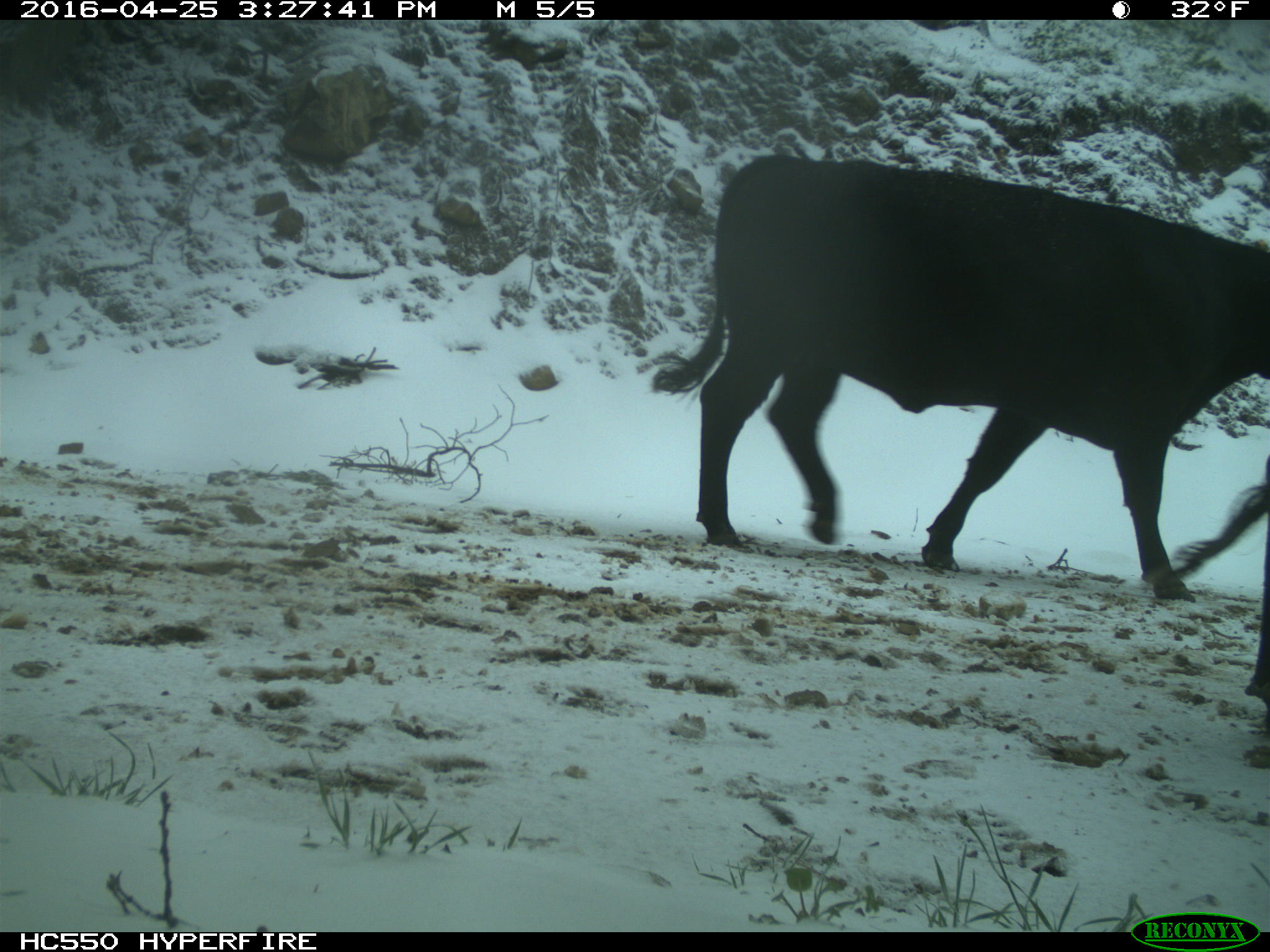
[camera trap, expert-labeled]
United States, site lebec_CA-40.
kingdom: Animalia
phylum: Chordata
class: Mammalia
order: Artiodactyla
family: Bovidae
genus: Bos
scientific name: Bos taurus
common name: domestic cow